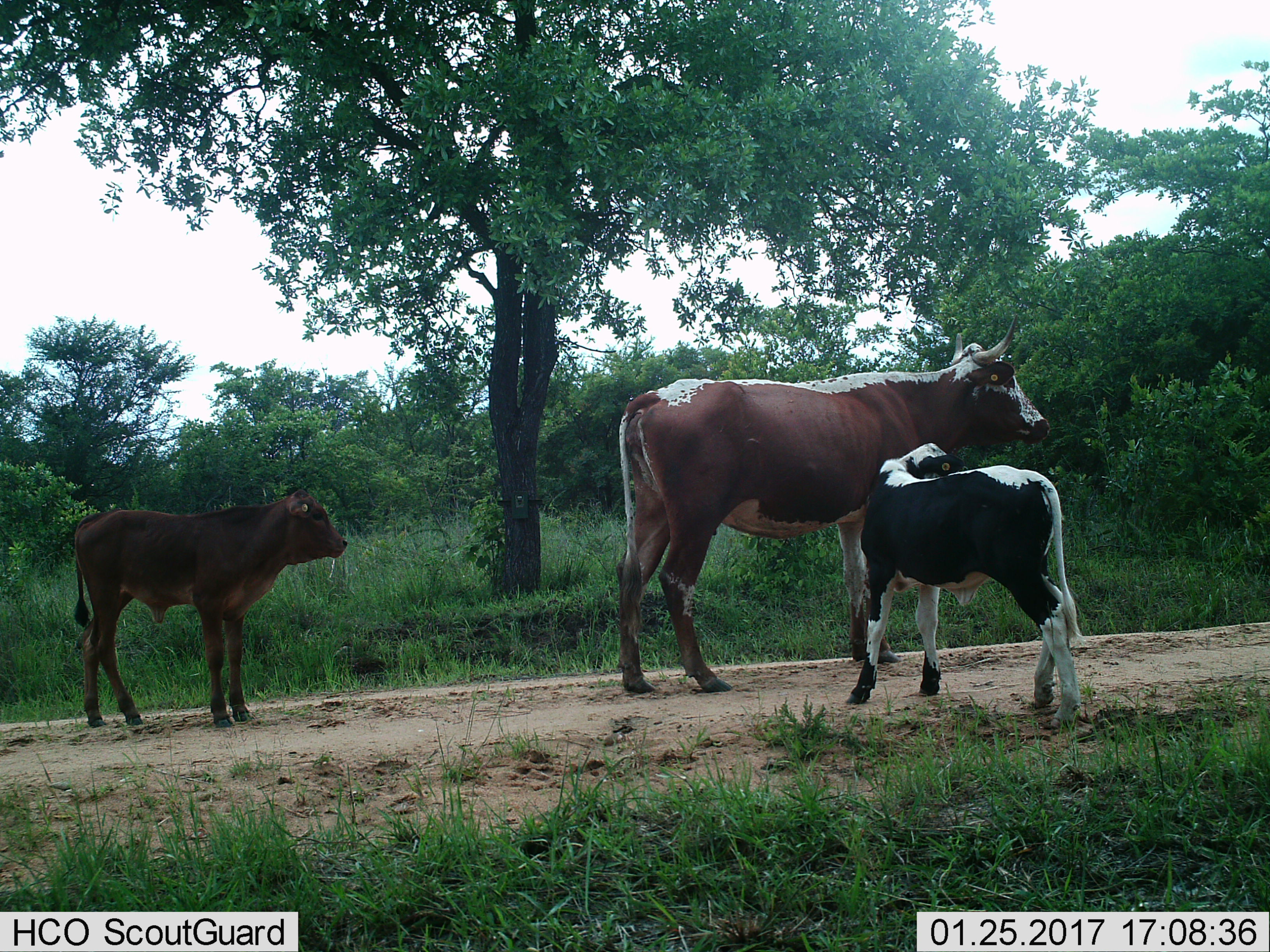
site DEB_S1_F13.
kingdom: Animalia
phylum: Chordata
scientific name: Vertebrata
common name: domestic animal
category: domesticanimal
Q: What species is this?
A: Domesticanimal (domestic animal) (Vertebrata).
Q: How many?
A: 3.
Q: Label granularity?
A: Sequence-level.